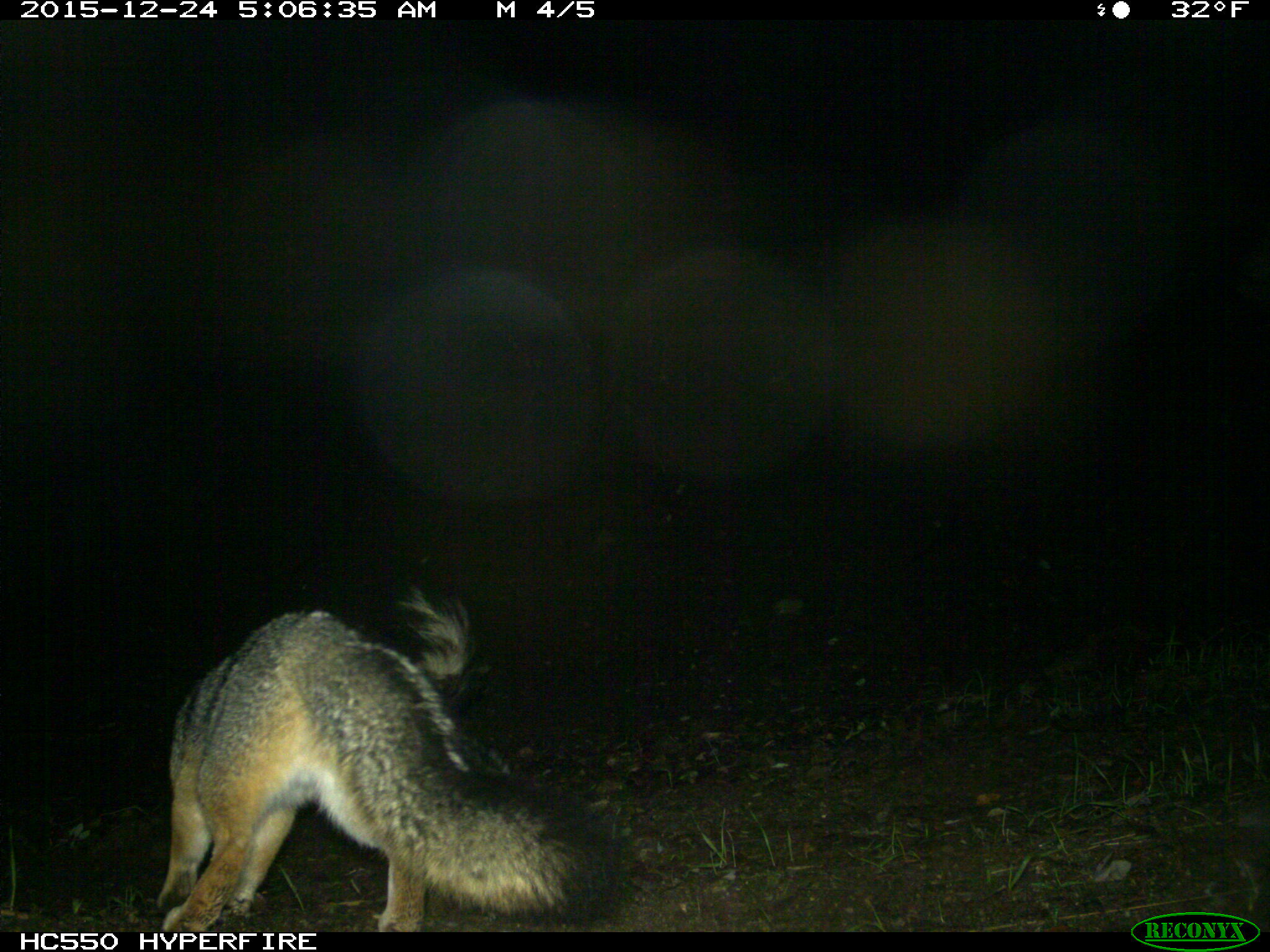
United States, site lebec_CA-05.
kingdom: Animalia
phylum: Chordata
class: Mammalia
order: Carnivora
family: Canidae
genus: Urocyon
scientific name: Urocyon cinereoargenteus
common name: gray fox